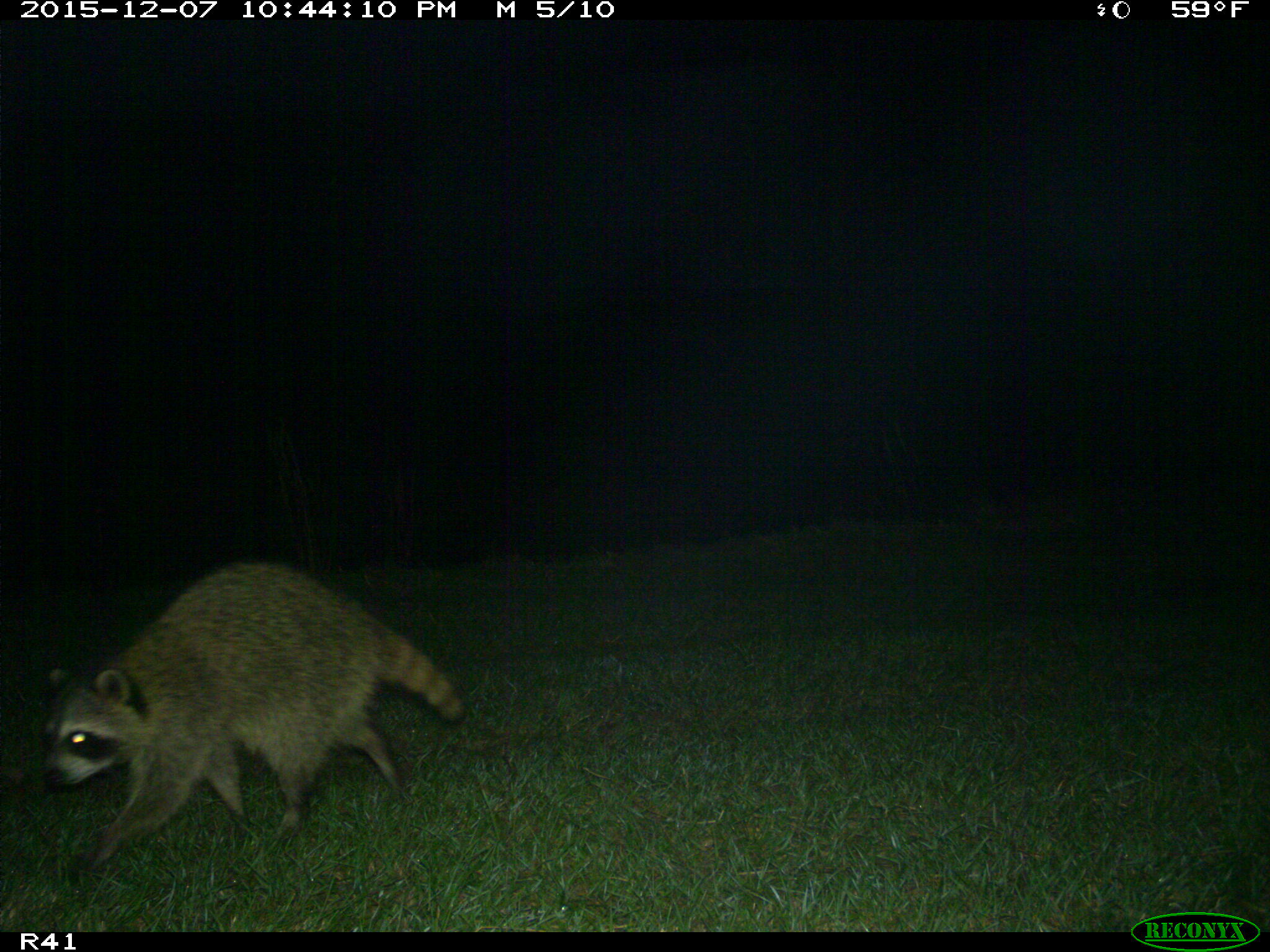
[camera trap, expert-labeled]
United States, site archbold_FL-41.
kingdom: Animalia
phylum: Chordata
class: Mammalia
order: Carnivora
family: Procyonidae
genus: Procyon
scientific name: Procyon lotor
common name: common raccoon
Procyon lotor (common raccoon).